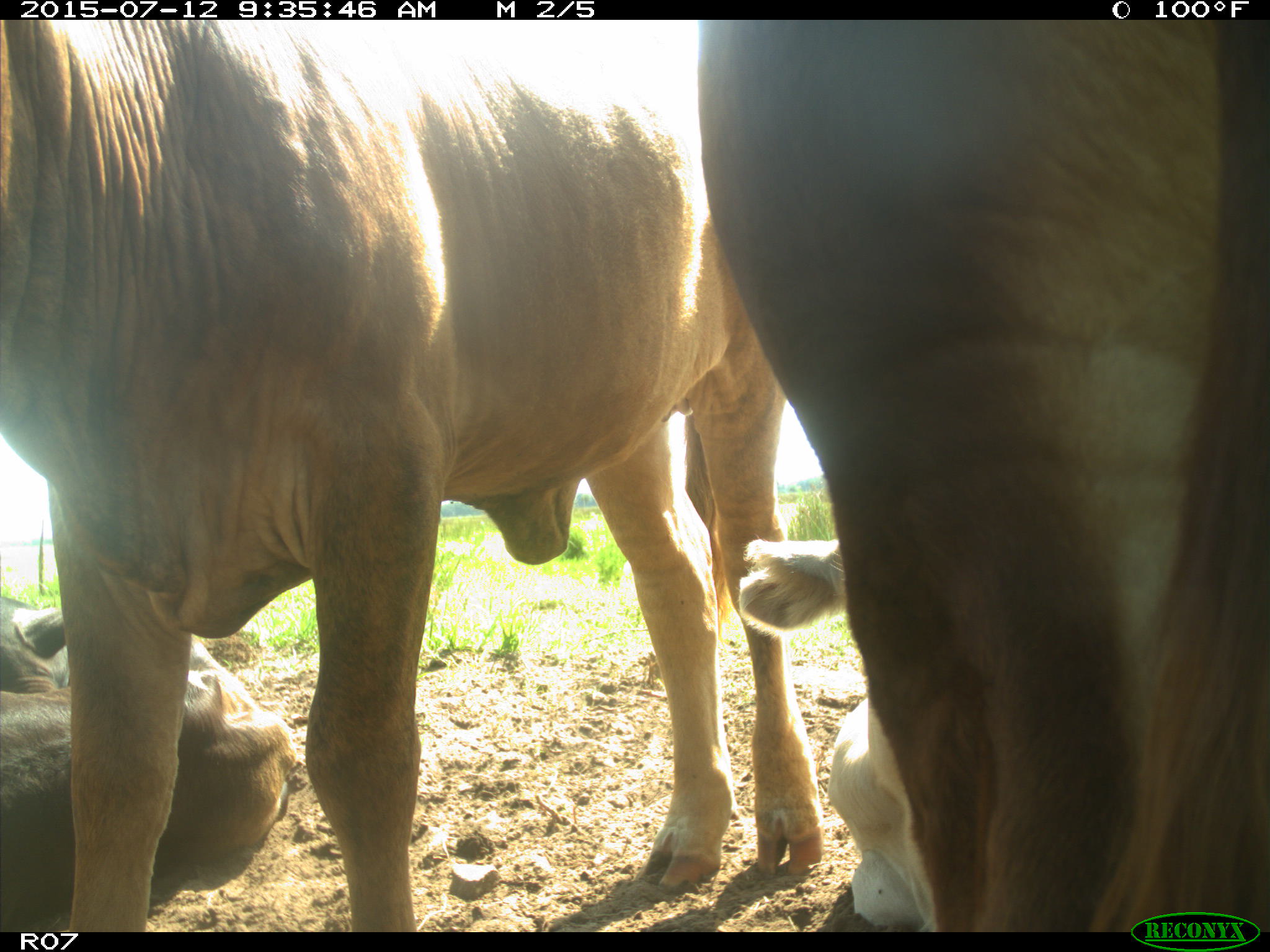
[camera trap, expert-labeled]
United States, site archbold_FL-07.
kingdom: Animalia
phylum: Chordata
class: Mammalia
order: Artiodactyla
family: Bovidae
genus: Bos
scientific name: Bos taurus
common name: domestic cow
Bos taurus (domestic cow).